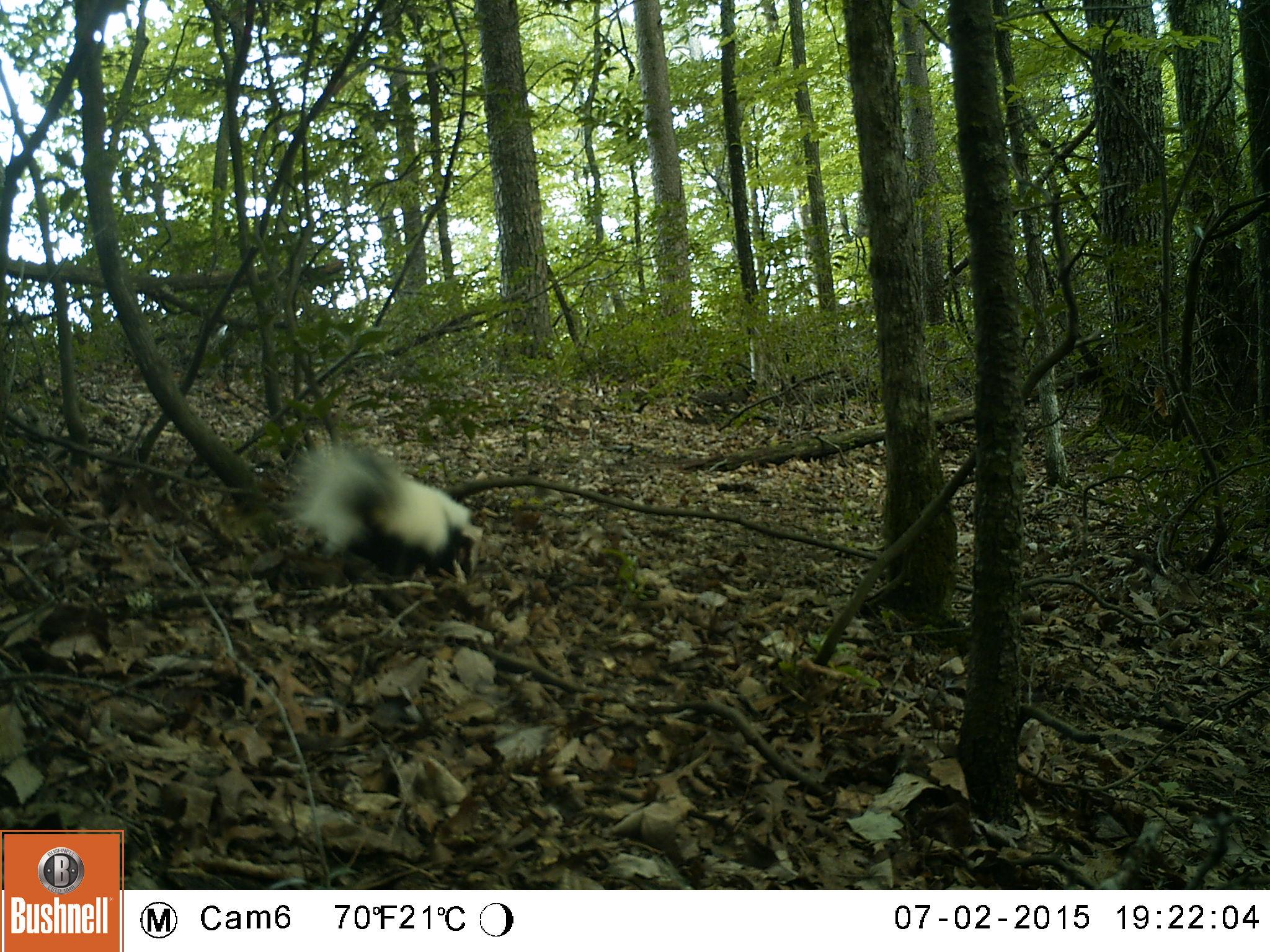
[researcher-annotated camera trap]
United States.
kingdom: Animalia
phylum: Chordata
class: Mammalia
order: Carnivora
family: Mephitidae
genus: Mephitis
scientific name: Mephitis mephitis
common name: striped skunk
Striped Skunk (Mephitis mephitis).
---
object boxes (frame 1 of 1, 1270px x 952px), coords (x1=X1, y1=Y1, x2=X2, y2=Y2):
Striped Skunk: (x1=278, y1=428, x2=489, y2=583)